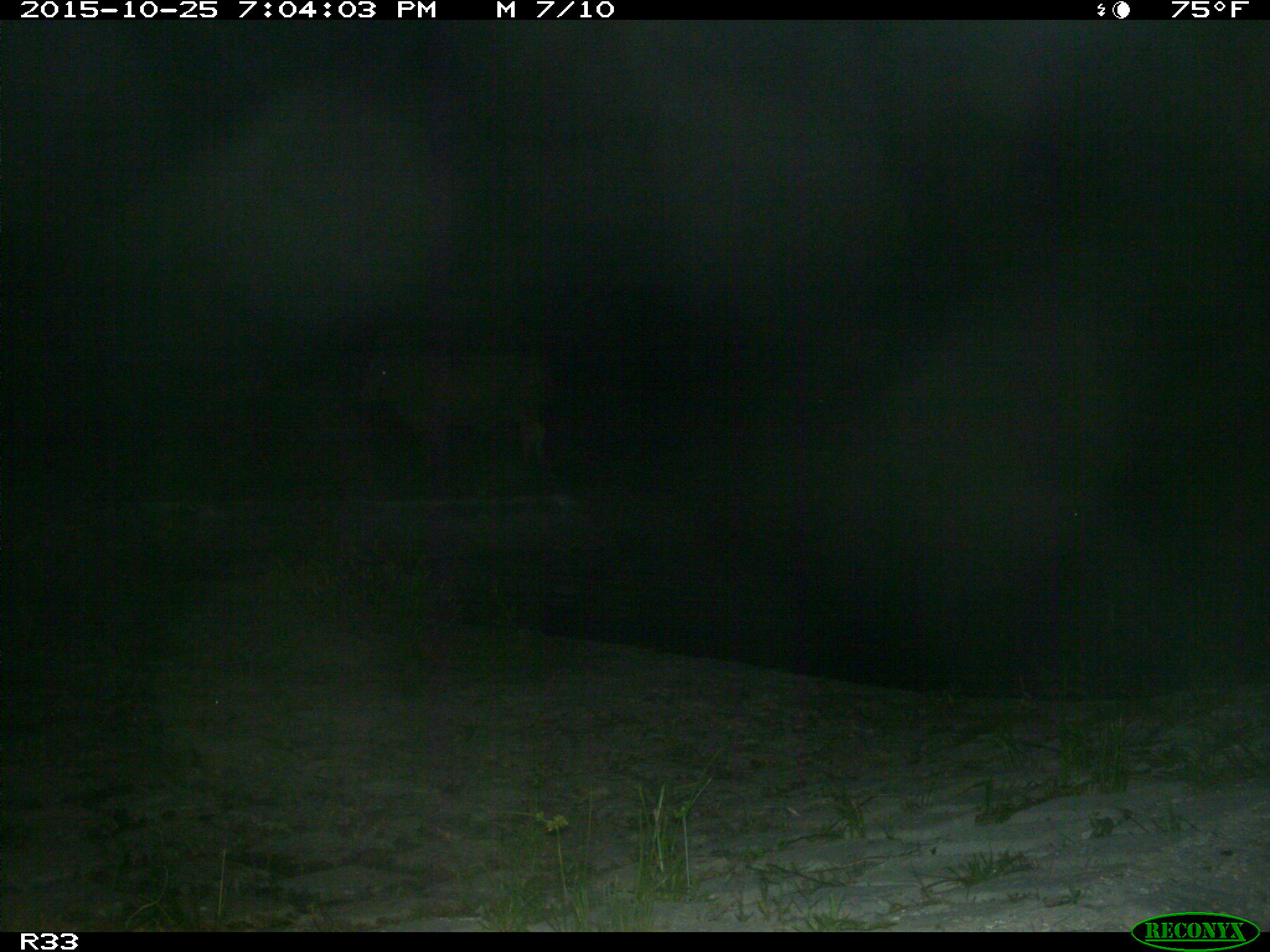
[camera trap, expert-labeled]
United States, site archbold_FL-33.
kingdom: Animalia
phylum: Chordata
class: Mammalia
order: Artiodactyla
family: Bovidae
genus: Bos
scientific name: Bos taurus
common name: domestic cow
Bos taurus (domestic cow).